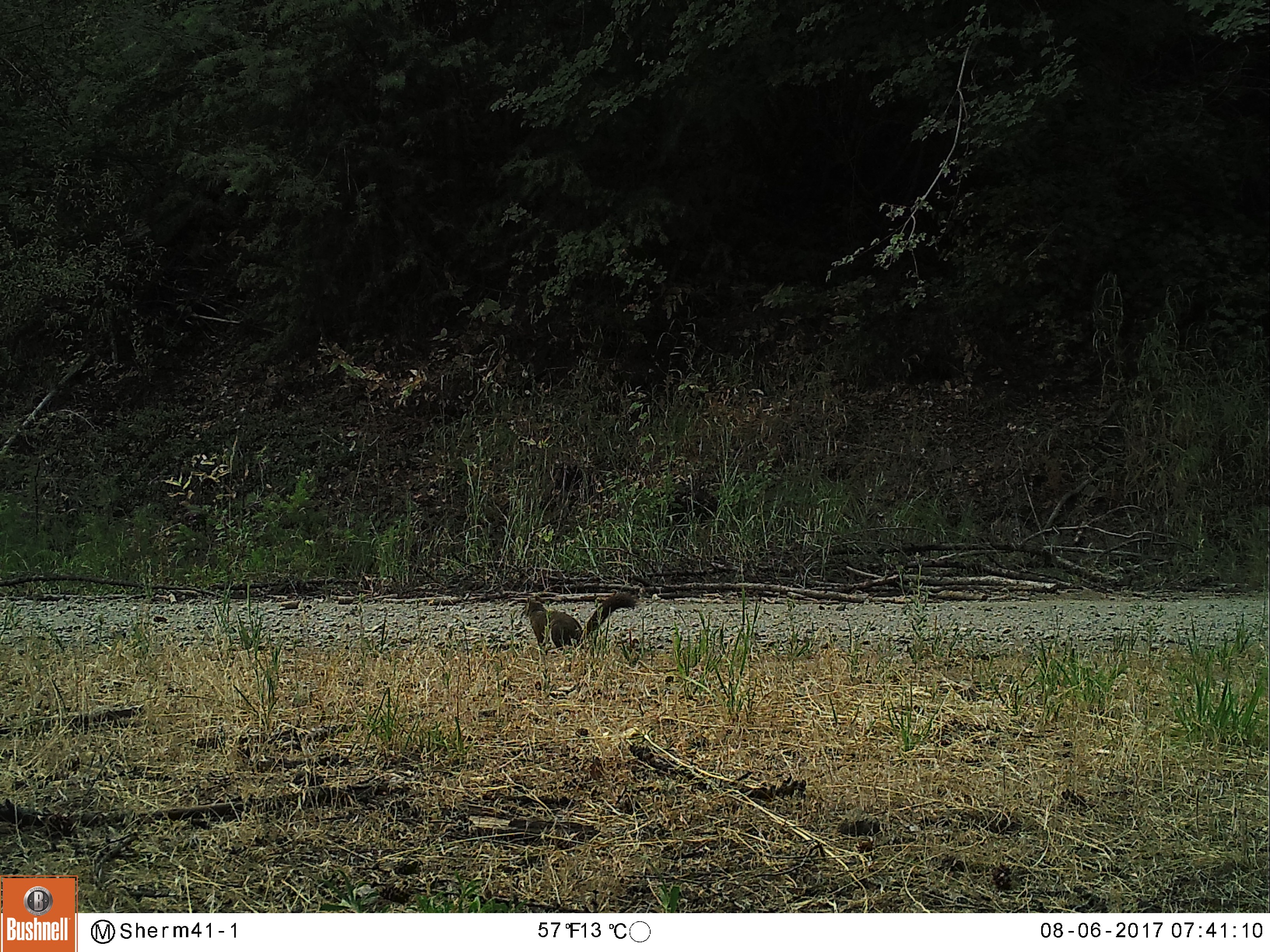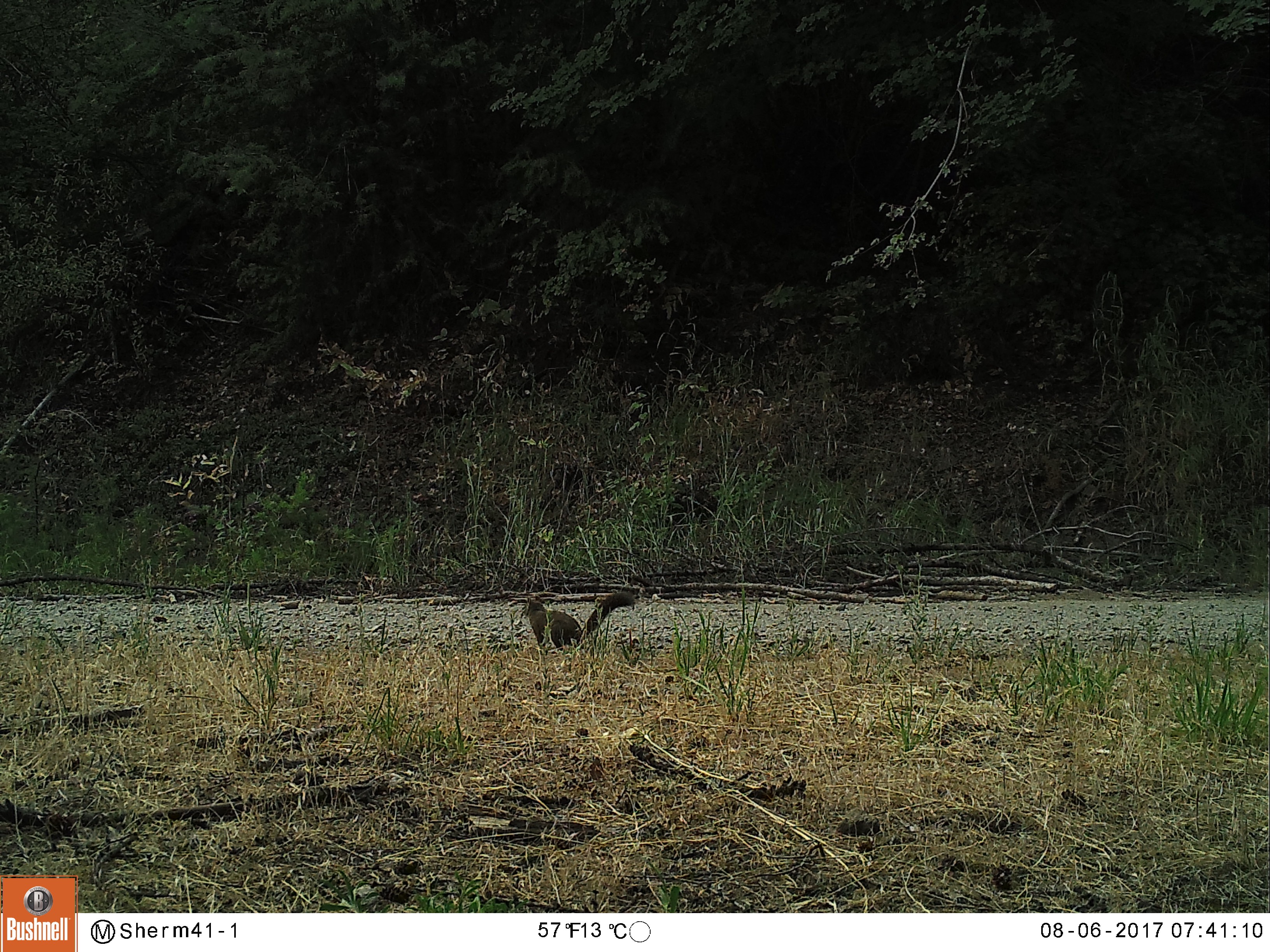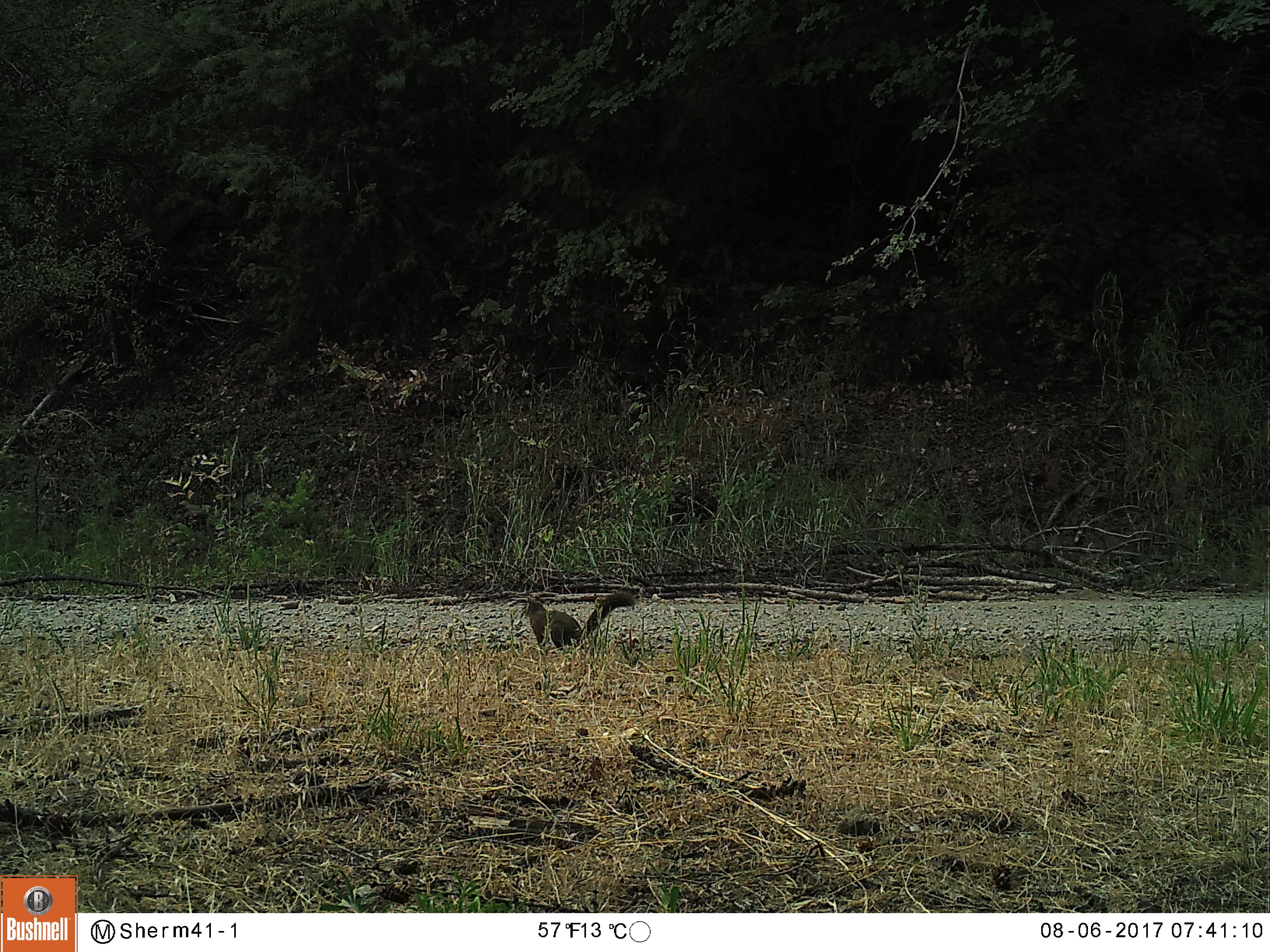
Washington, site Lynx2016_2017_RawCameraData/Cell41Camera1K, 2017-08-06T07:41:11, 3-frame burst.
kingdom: Animalia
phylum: Chordata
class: Mammalia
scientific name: Mammalia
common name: small mammal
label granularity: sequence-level